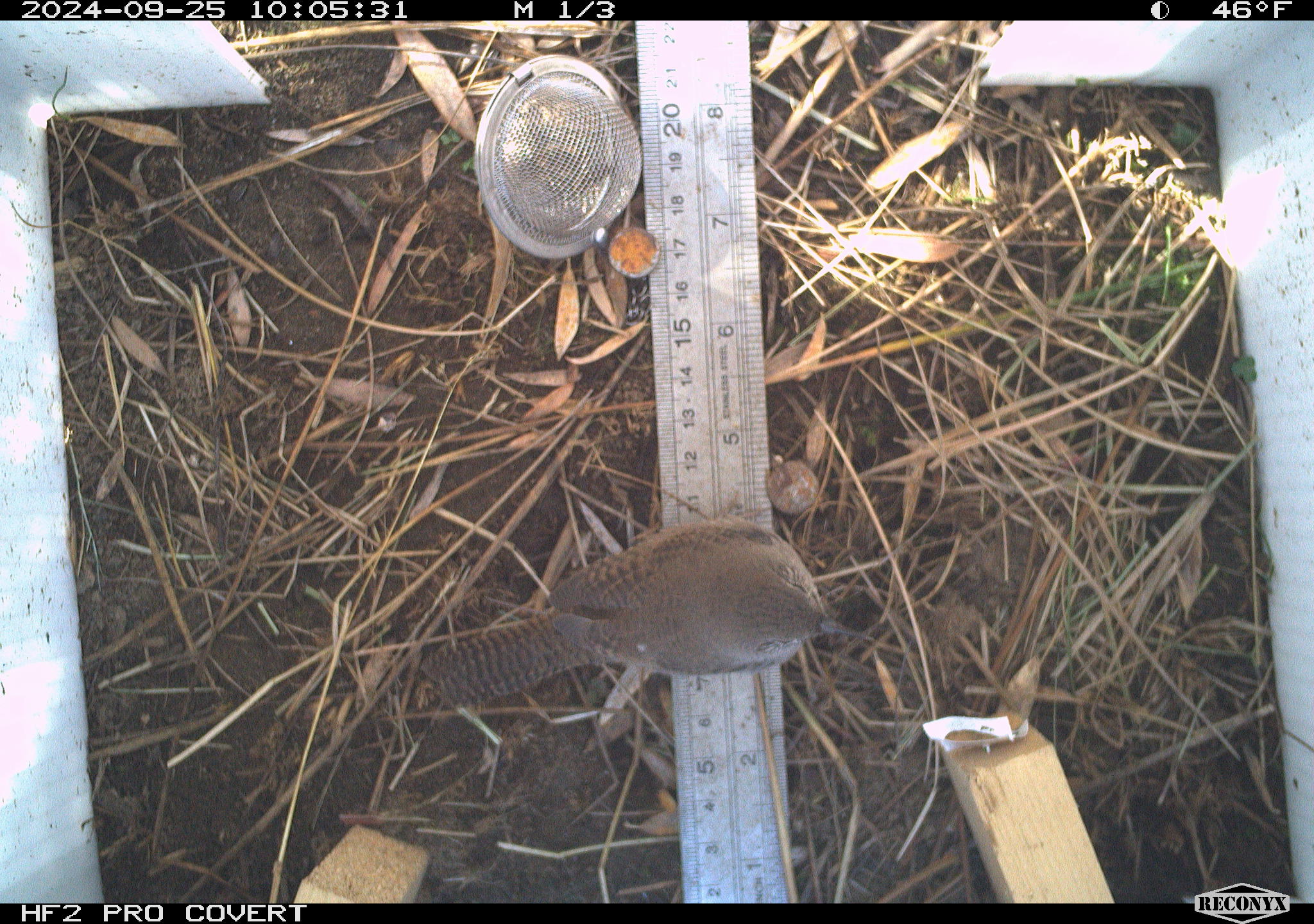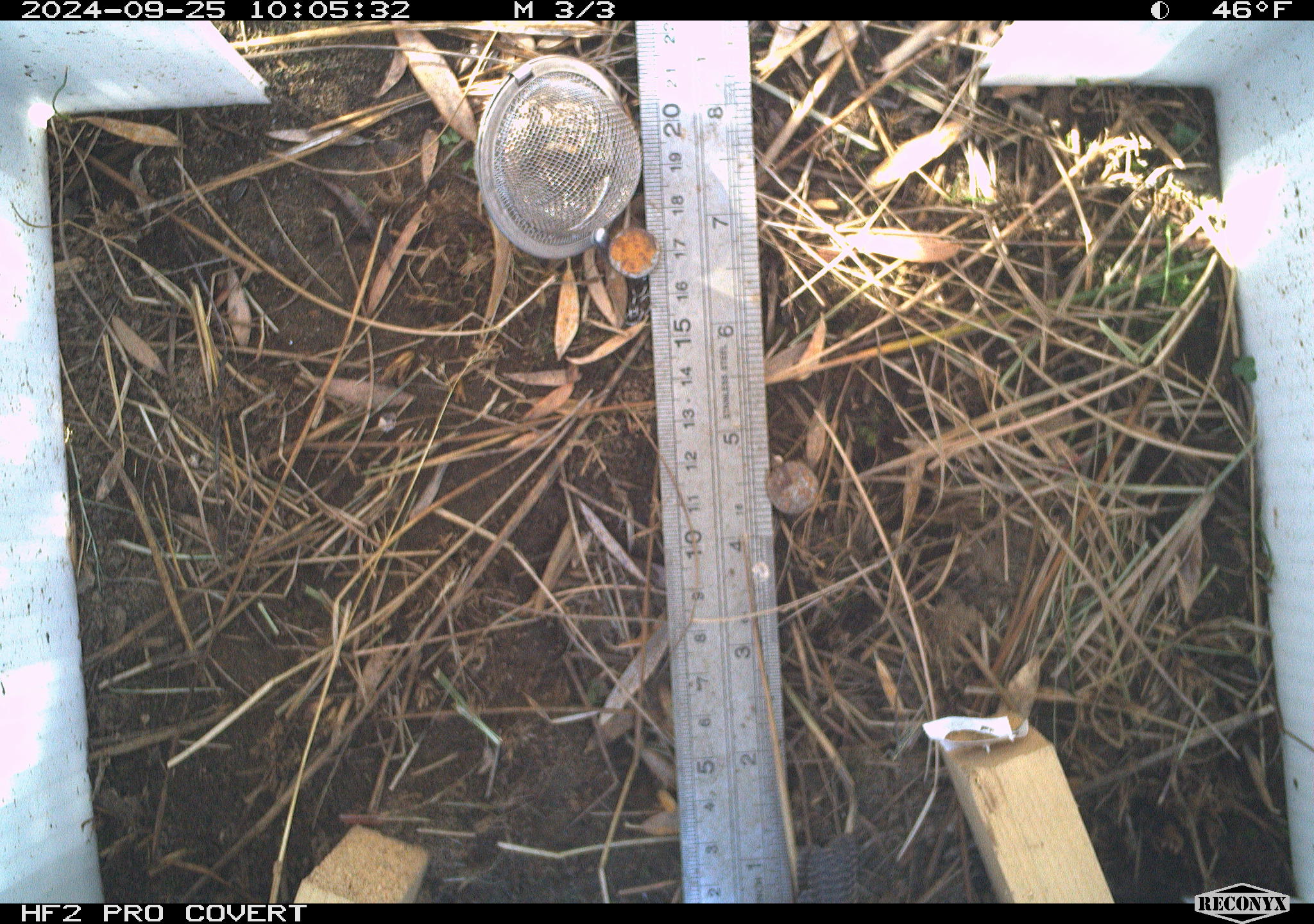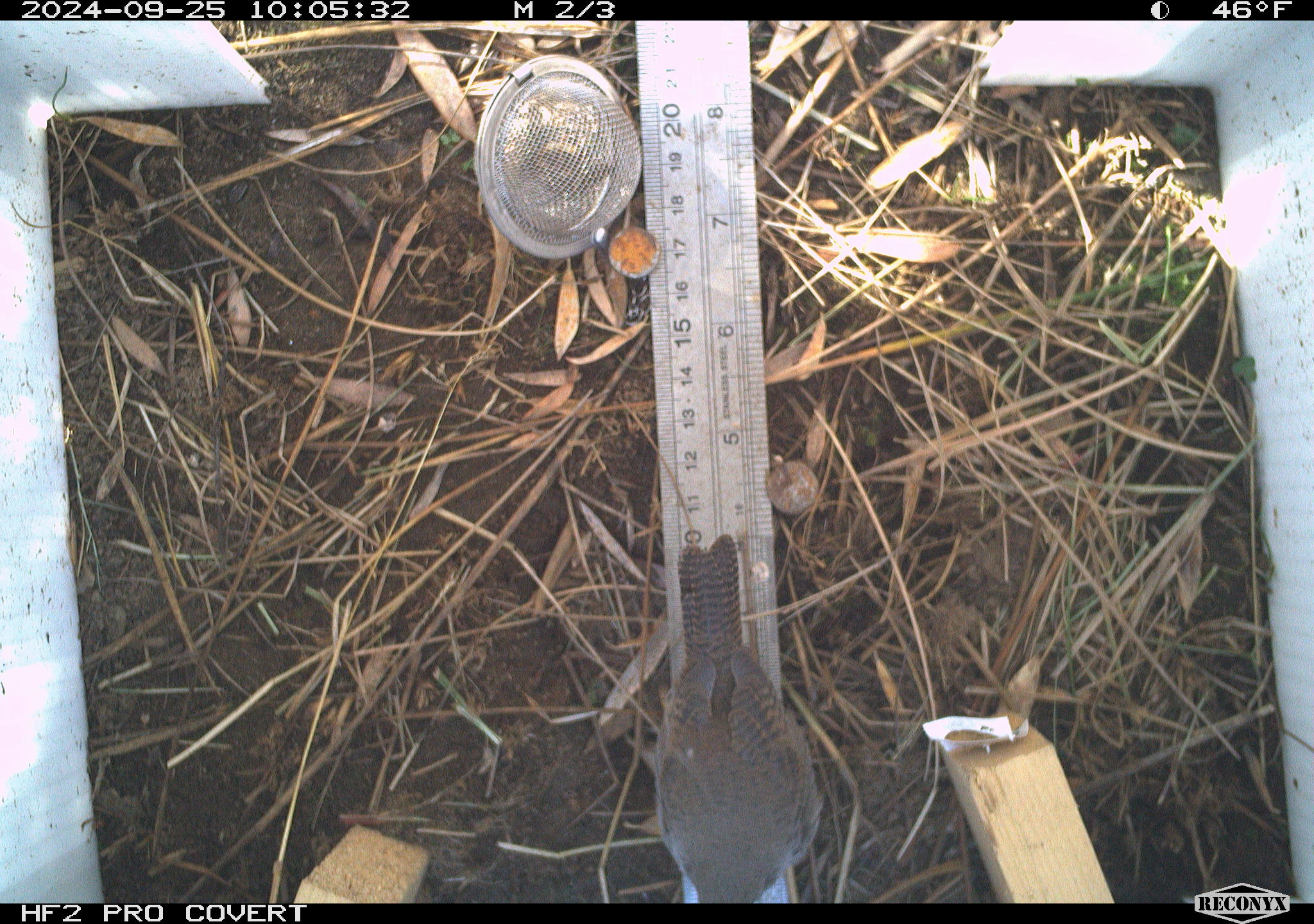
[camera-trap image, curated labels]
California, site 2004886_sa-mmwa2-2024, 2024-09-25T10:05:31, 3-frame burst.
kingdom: Animalia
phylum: Chordata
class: Aves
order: Passeriformes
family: Troglodytidae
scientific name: Troglodytidae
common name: wren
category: troglodytidae family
Troglodytidae family (wren) (Troglodytidae).